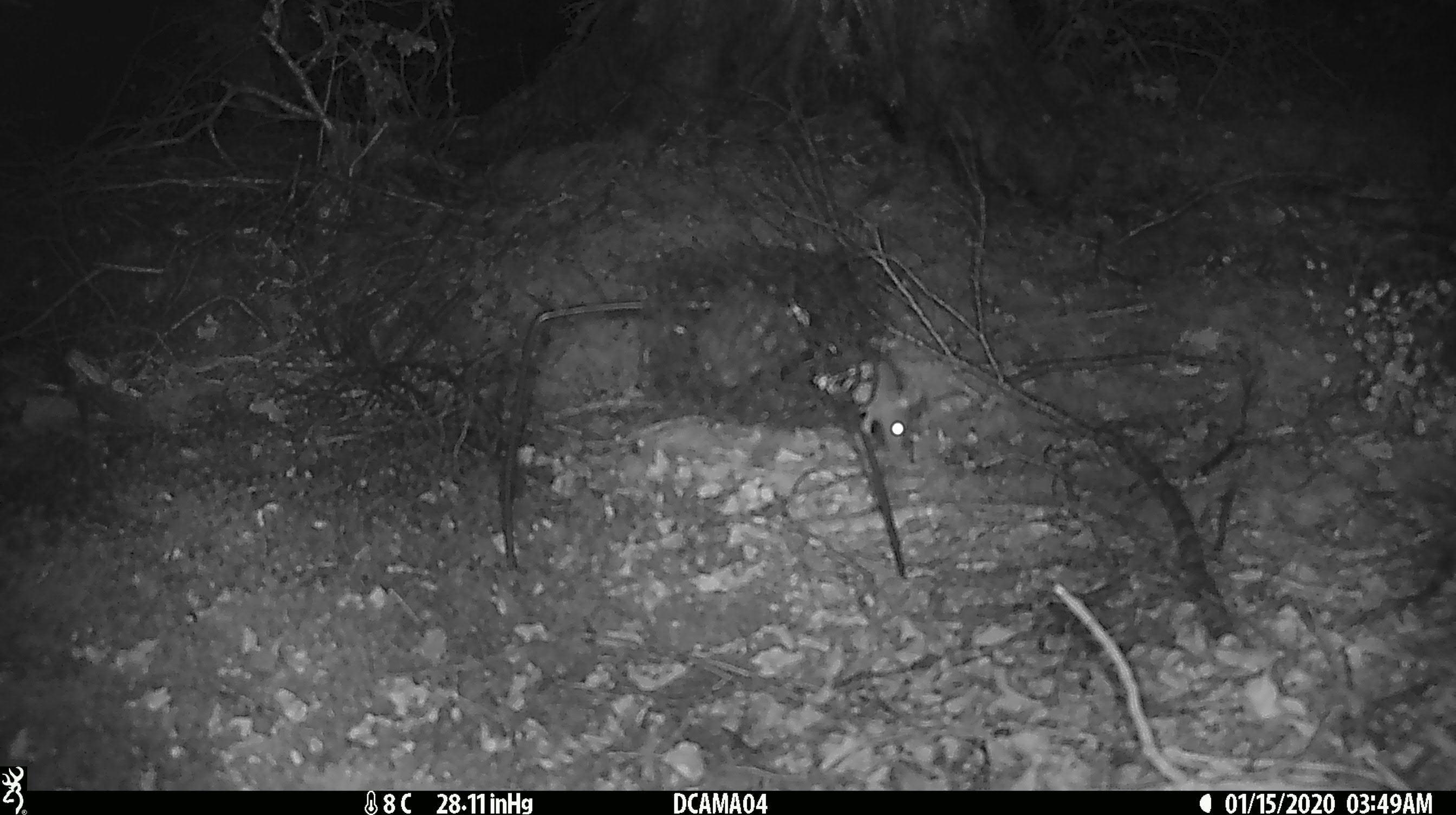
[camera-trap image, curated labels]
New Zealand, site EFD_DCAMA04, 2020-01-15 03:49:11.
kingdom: Animalia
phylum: Chordata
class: Mammalia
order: Rodentia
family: Muridae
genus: Mus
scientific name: Mus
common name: mouse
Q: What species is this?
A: Mouse (Mus).